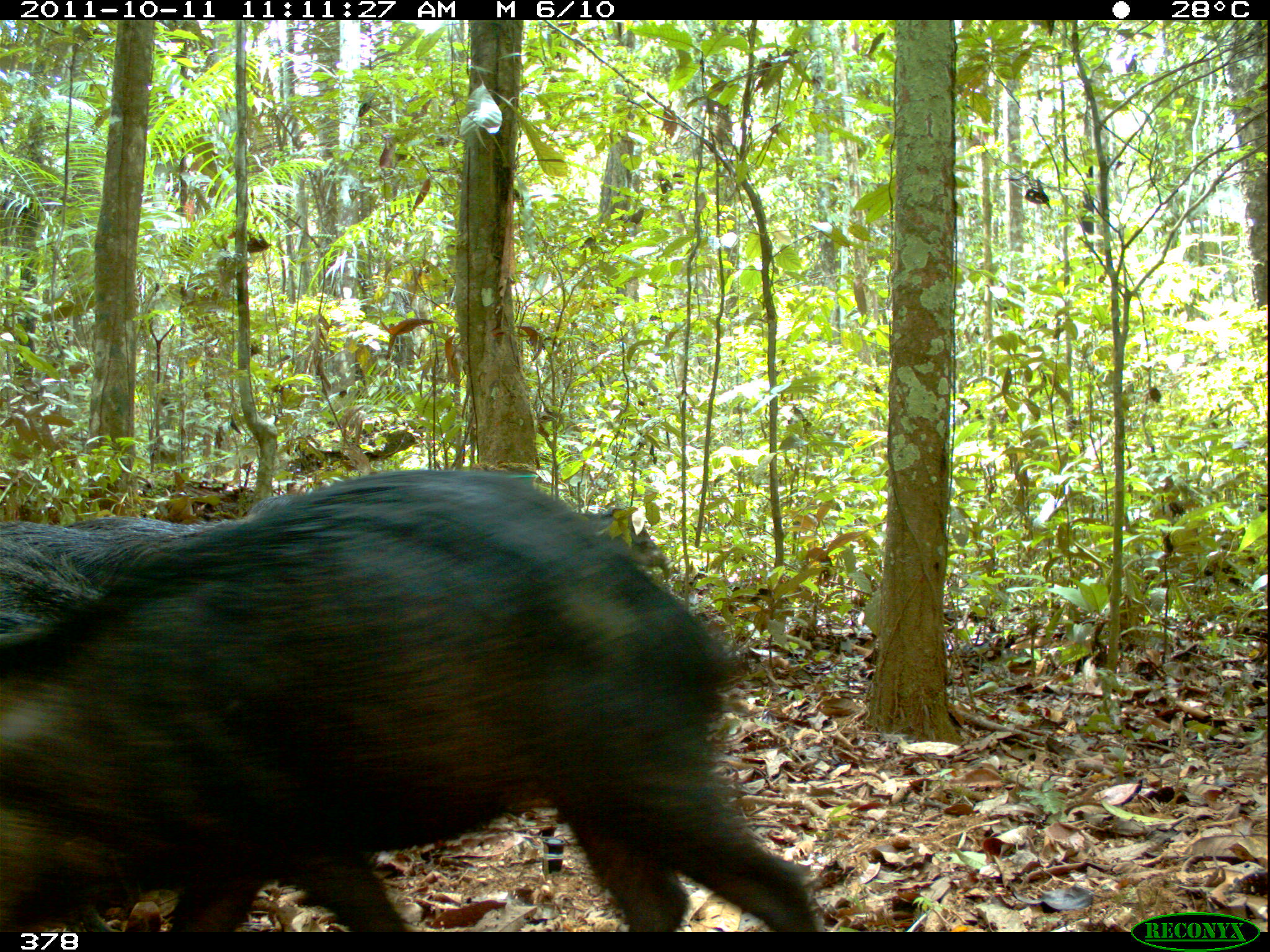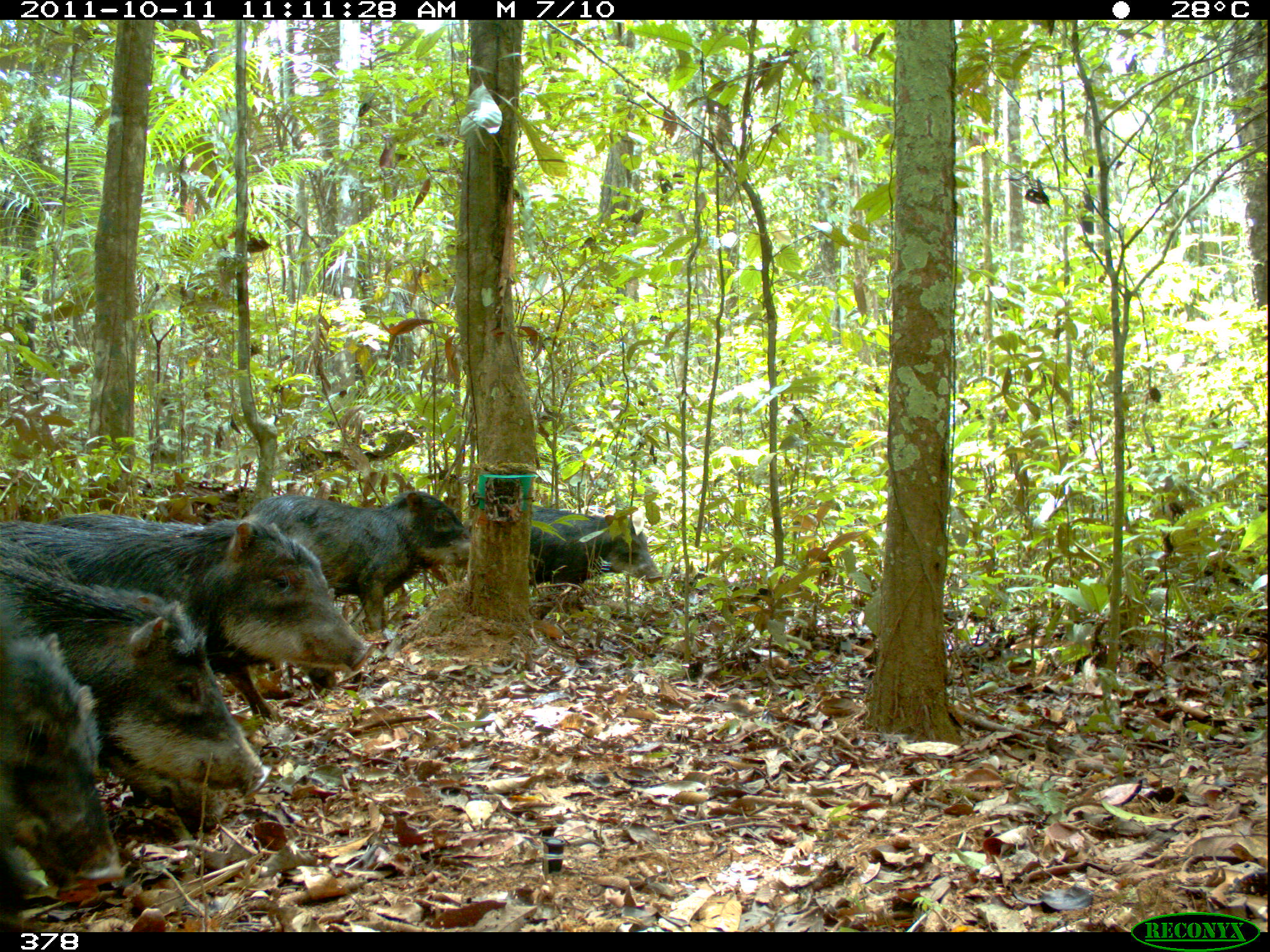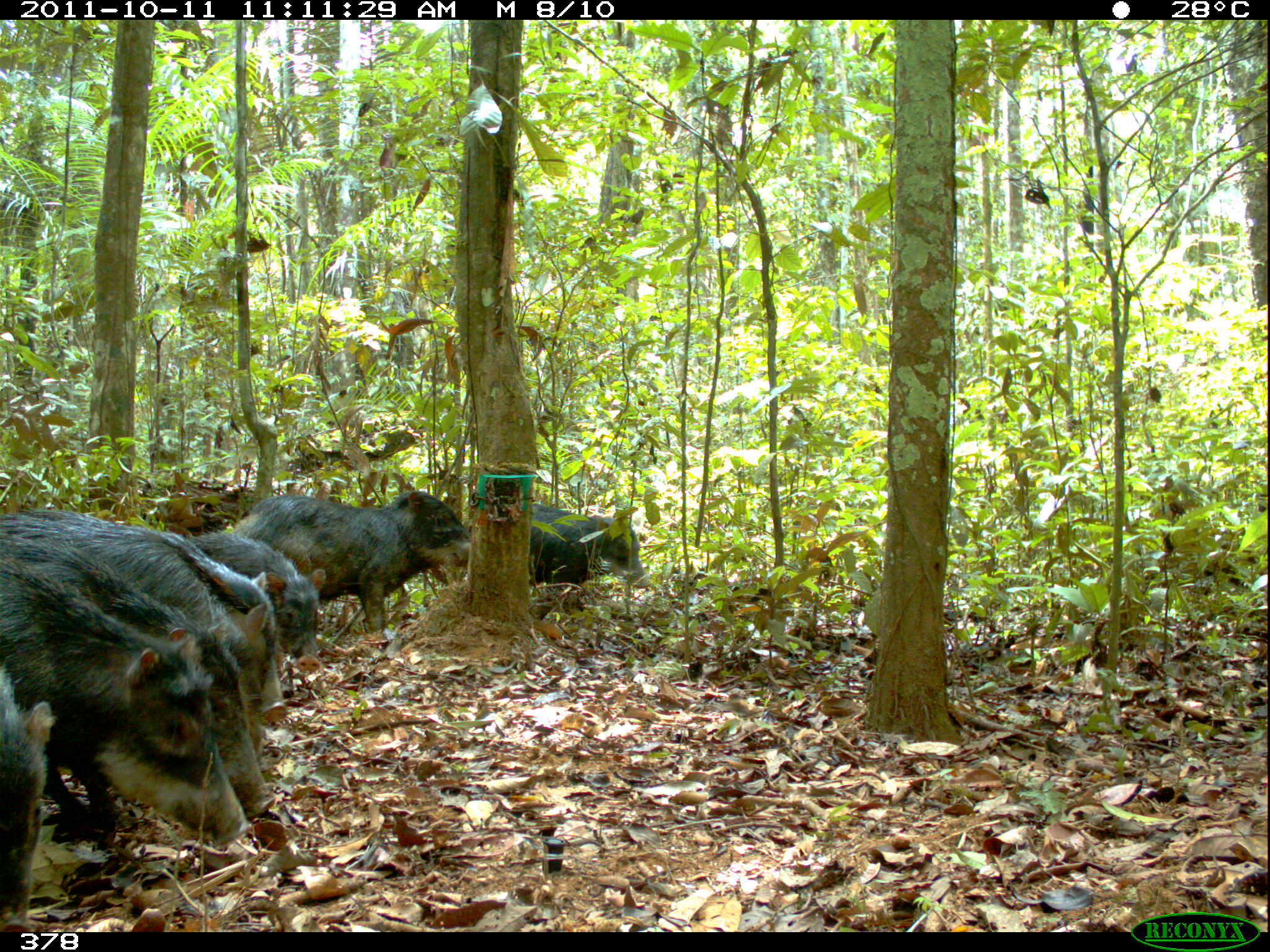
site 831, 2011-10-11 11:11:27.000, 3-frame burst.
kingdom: Animalia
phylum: Chordata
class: Mammalia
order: Artiodactyla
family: Tayassuidae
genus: Tayassu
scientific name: Tayassu pecari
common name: white-lipped peccary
Tayassu pecari (white-lipped peccary).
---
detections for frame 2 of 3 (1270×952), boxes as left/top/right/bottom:
tayassu pecari: 0/542/271/807; 47/516/339/721; 0/517/375/673; 244/490/471/634; 0/630/123/889; 527/508/663/586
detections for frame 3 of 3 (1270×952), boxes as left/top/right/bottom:
tayassu pecari: 0/563/289/845; 0/548/252/853; 1/510/326/671; 0/527/278/710; 244/489/473/636; 0/664/58/906; 527/502/671/591; 273/736/275/740